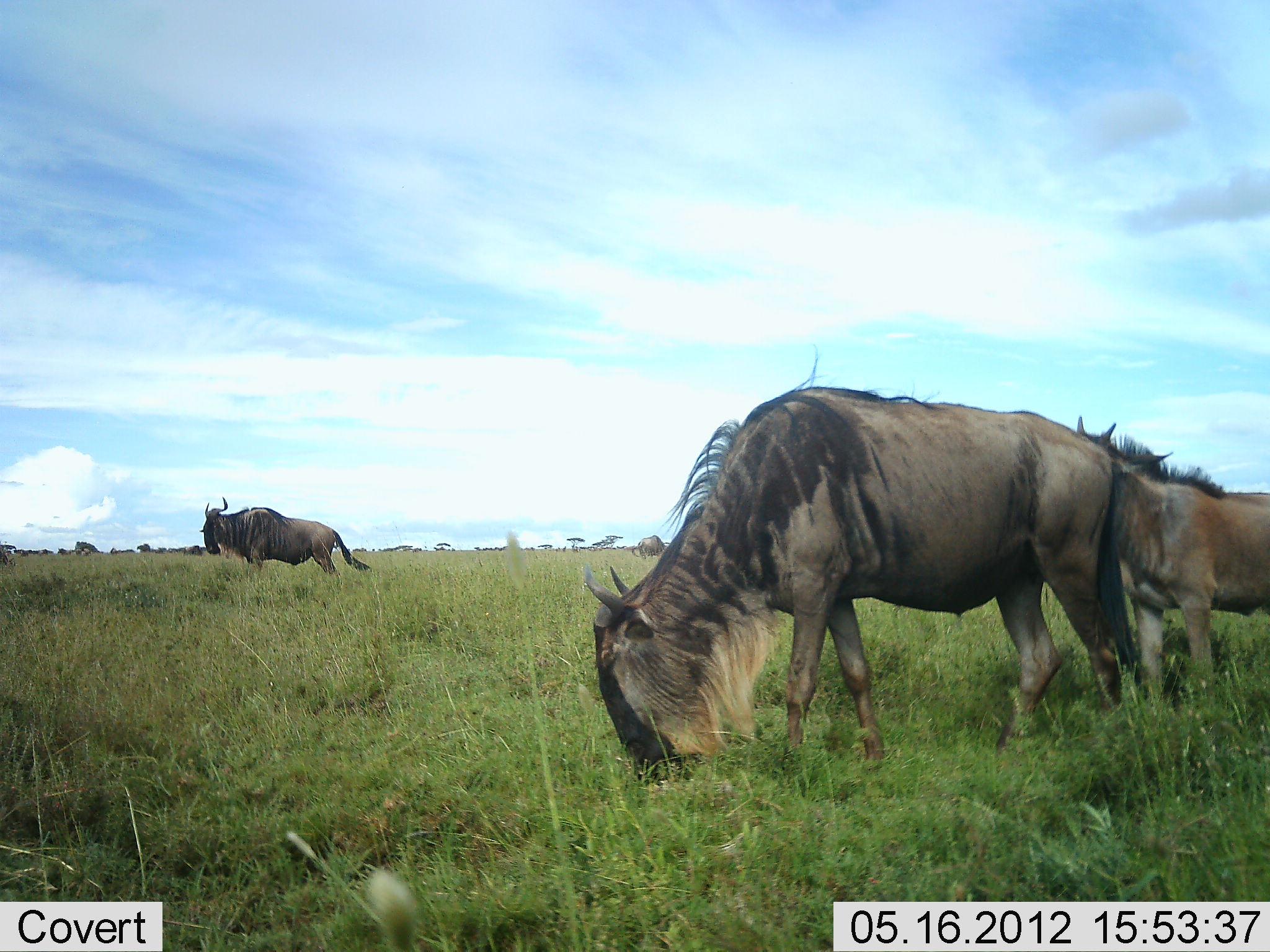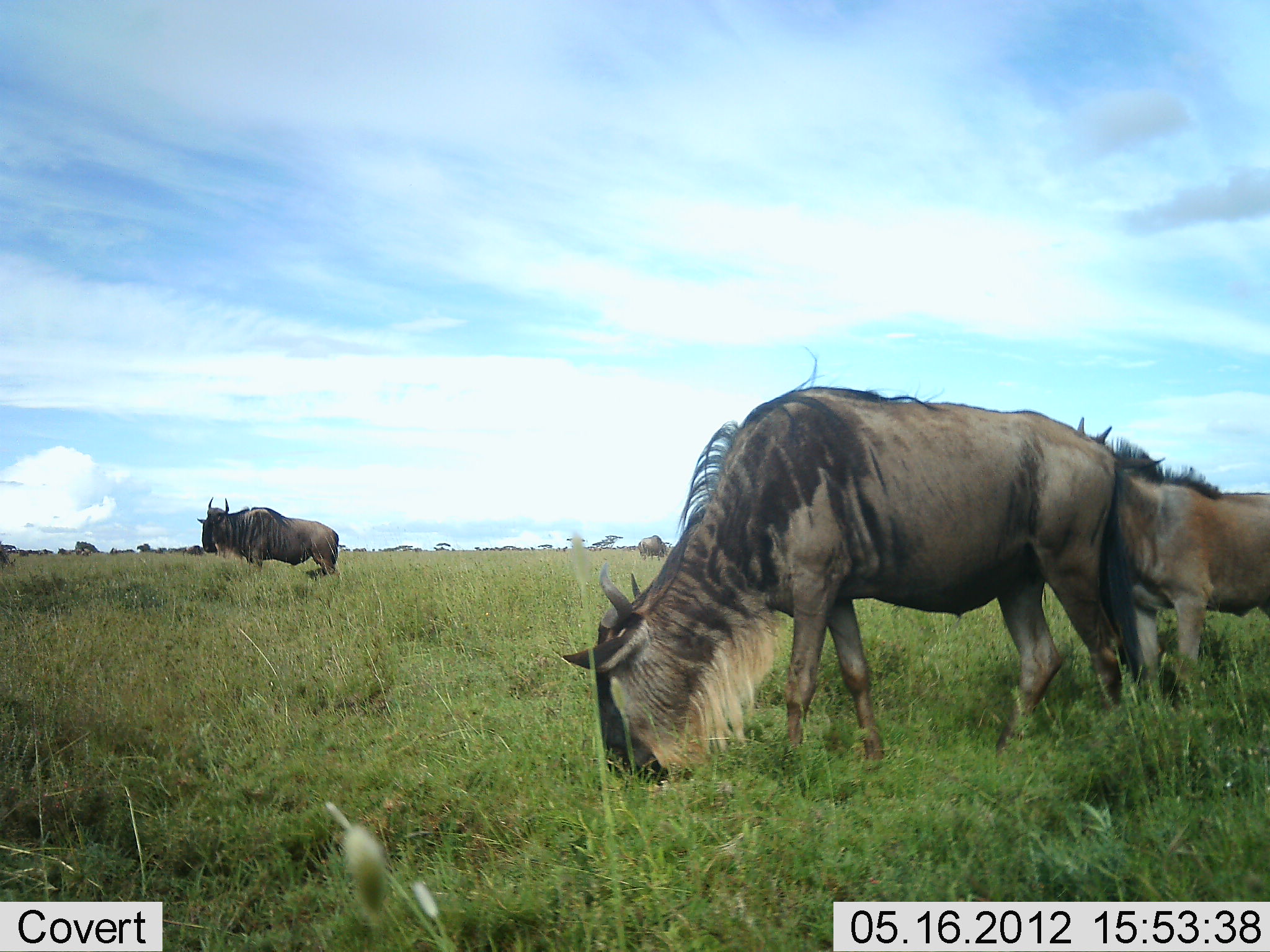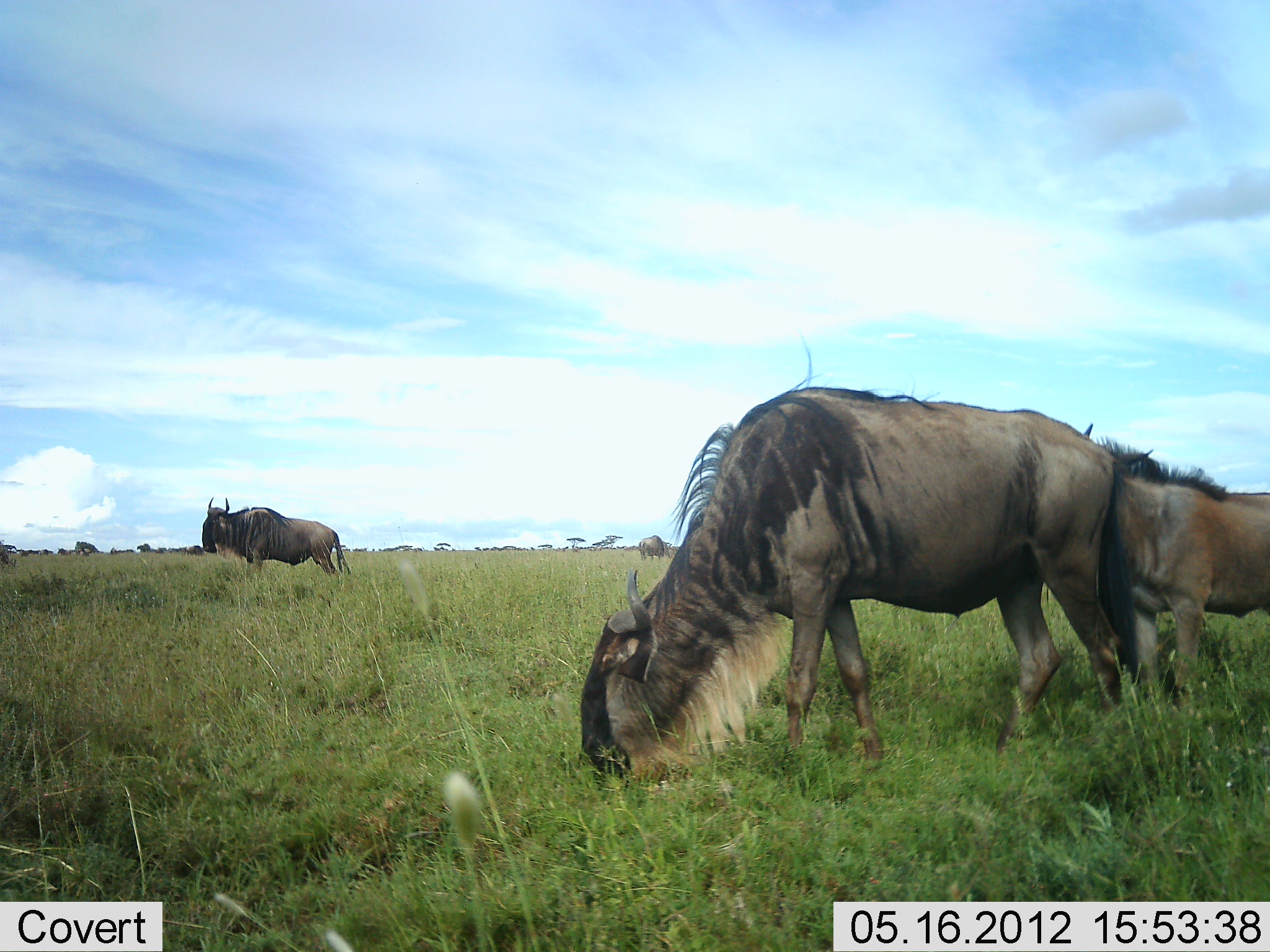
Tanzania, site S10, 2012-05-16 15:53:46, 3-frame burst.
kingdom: Animalia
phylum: Chordata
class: Mammalia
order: Artiodactyla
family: Bovidae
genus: Connochaetes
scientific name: Connochaetes taurinus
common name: blue wildebeest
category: wildebeest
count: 4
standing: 60%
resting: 0%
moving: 0%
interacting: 0%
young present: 50%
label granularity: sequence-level